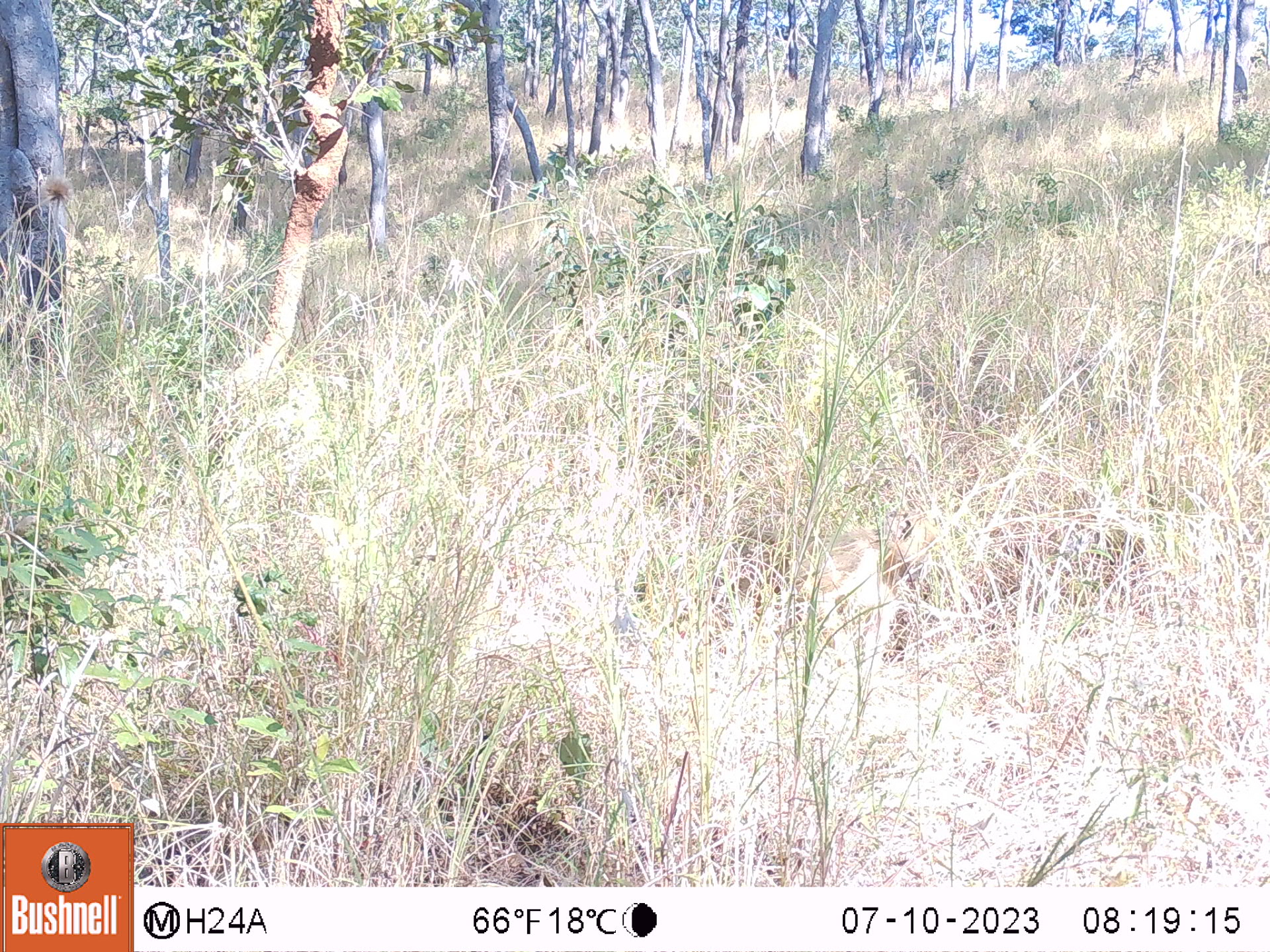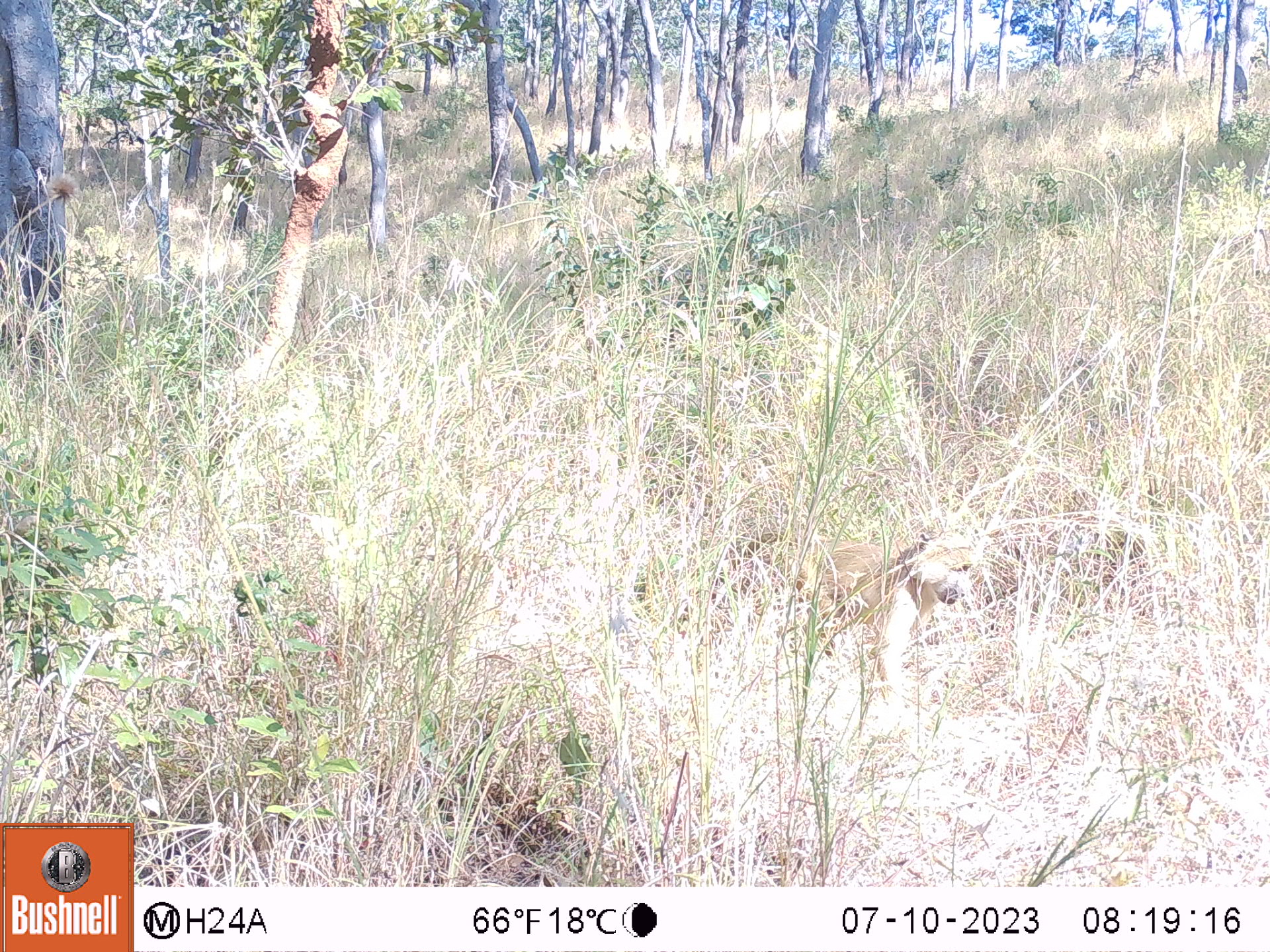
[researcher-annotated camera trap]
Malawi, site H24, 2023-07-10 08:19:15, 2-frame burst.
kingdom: Animalia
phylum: Chordata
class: Mammalia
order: Primates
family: Cercopithecidae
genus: Papio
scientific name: Papio cynocephalus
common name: yellow baboon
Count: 1.